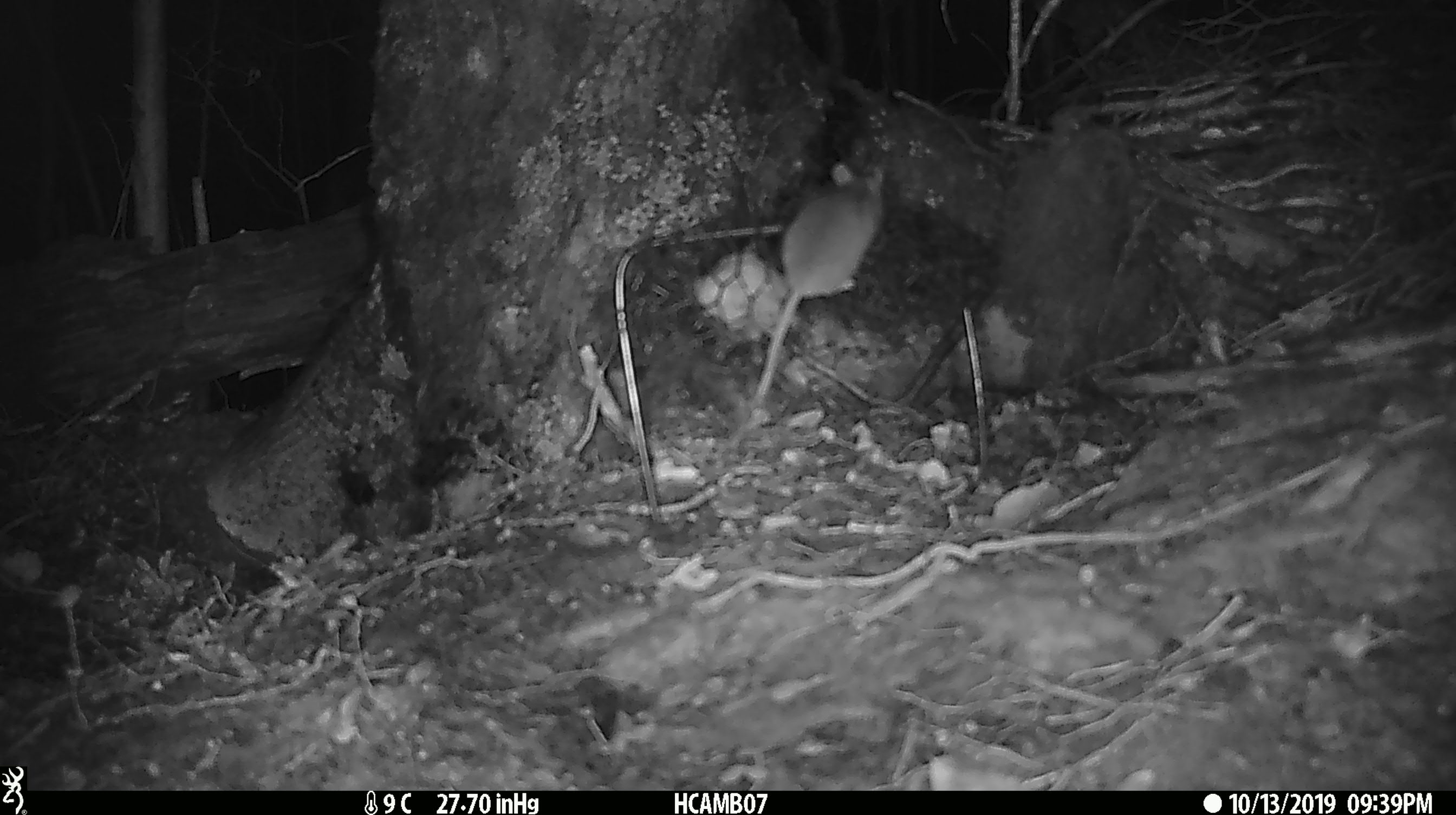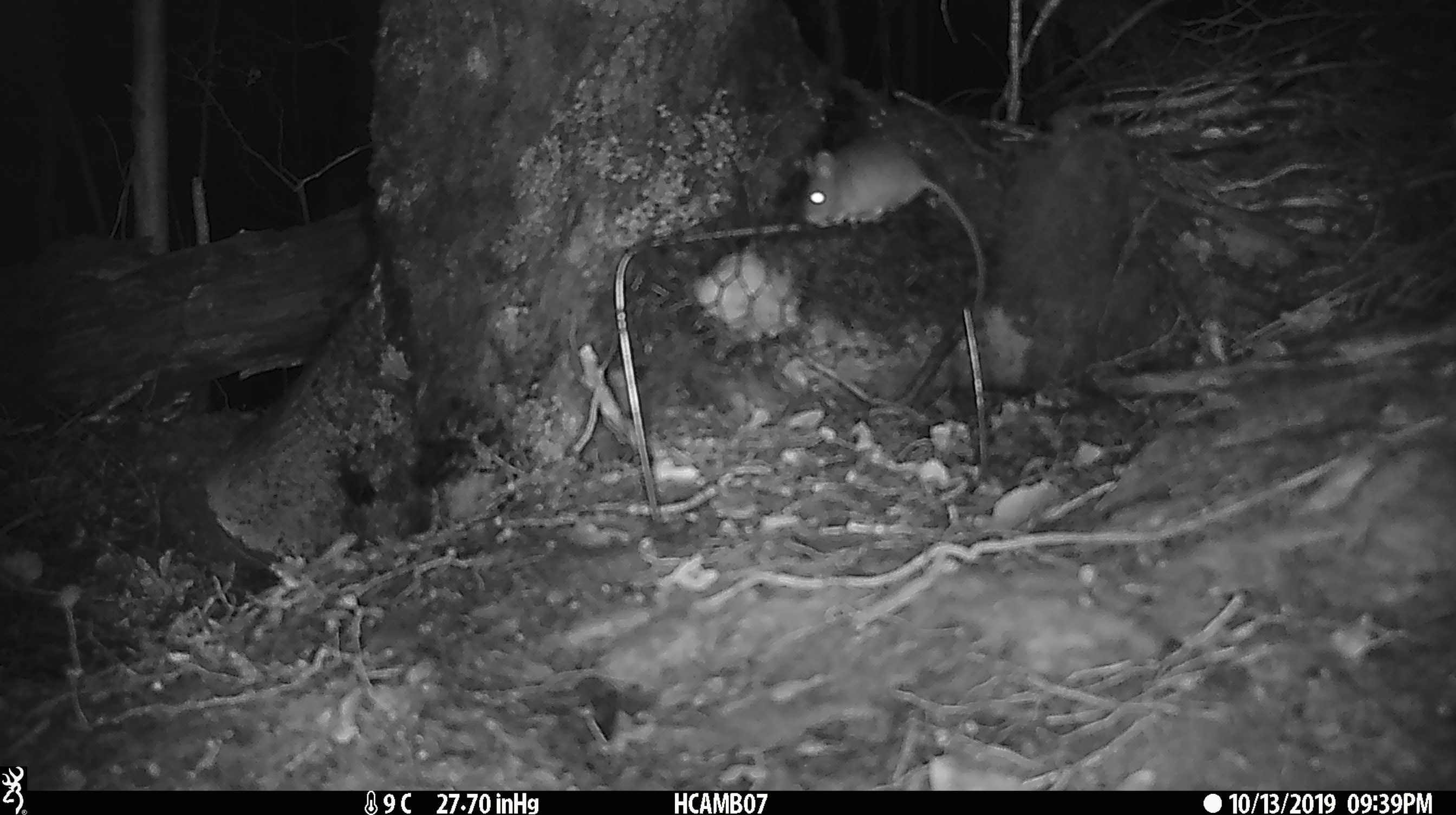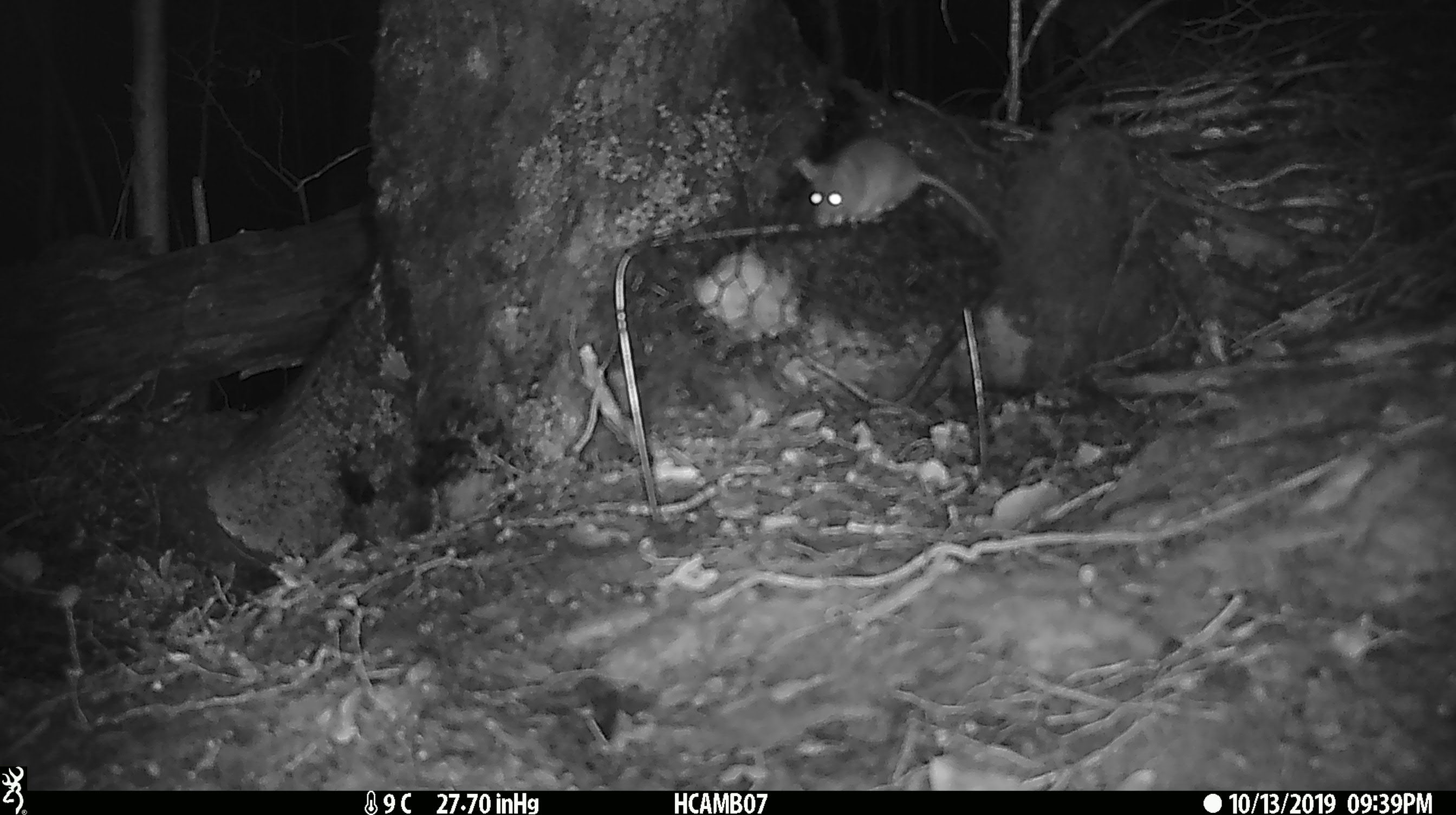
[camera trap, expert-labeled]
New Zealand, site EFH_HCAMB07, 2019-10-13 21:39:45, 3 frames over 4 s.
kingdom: Animalia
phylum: Chordata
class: Mammalia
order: Rodentia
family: Muridae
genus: Mus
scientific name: Mus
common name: mouse